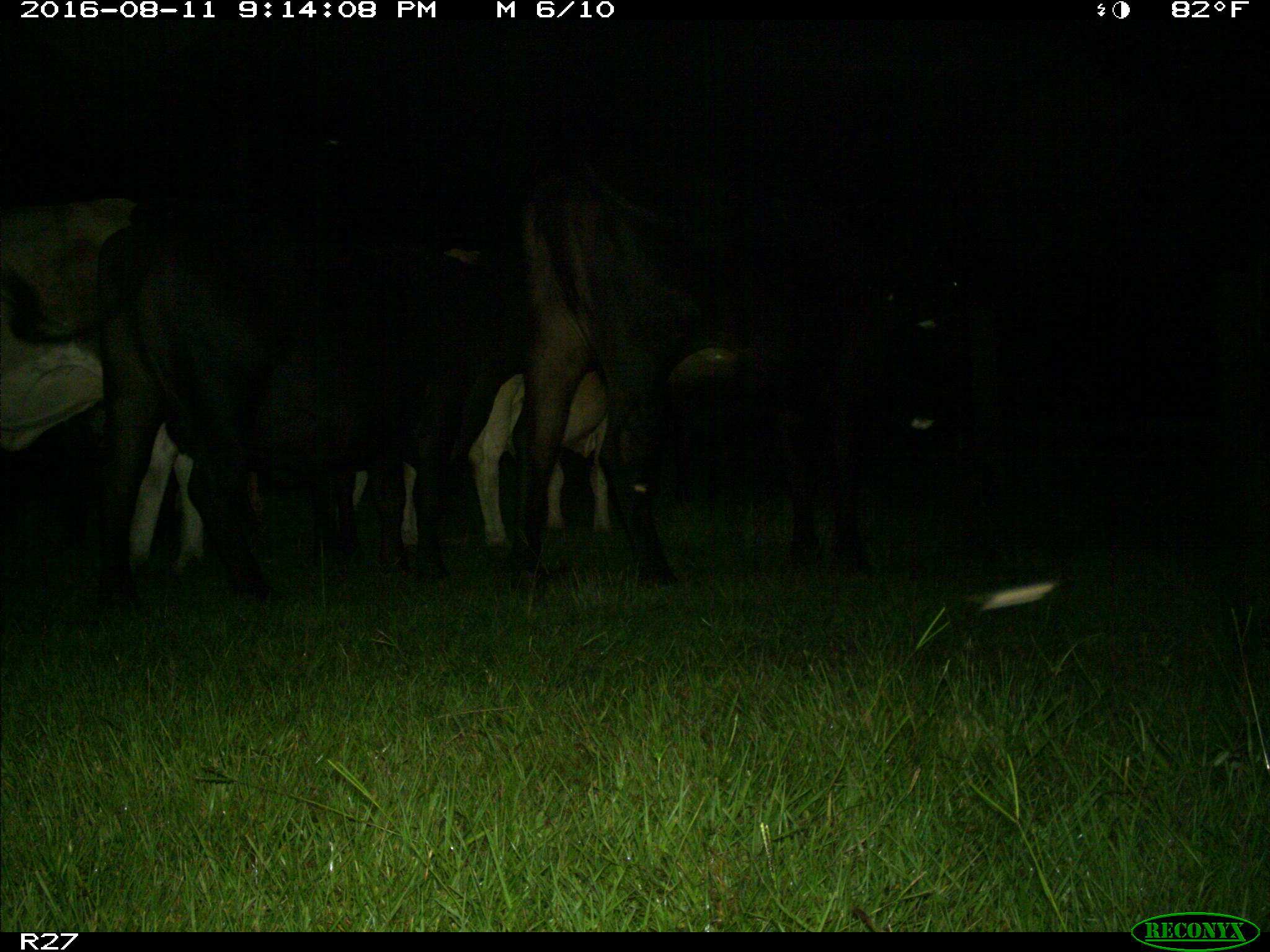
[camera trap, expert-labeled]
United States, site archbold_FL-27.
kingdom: Animalia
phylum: Chordata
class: Mammalia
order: Artiodactyla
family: Bovidae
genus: Bos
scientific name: Bos taurus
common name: domestic cow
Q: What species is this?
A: Bos taurus (domestic cow).